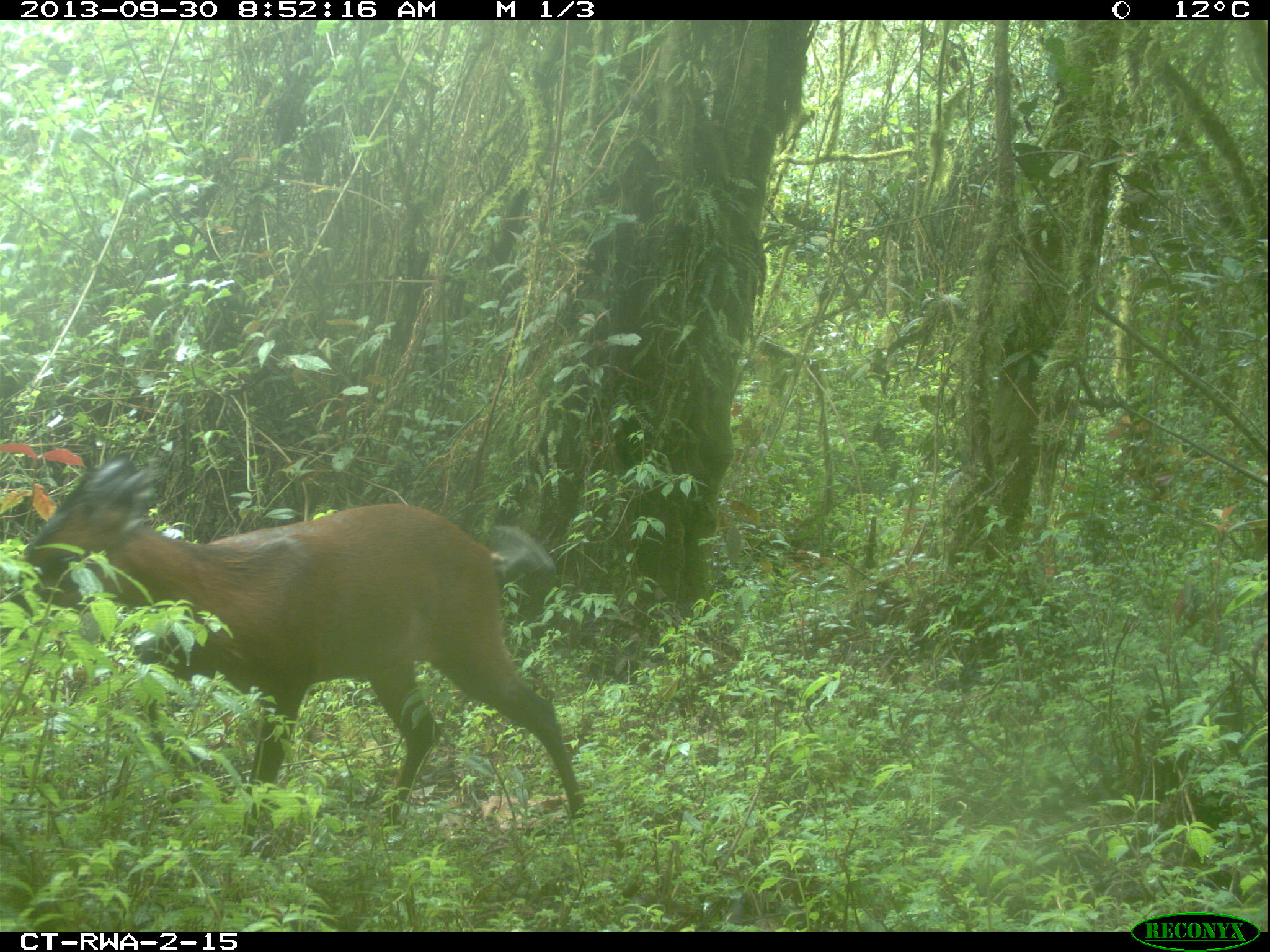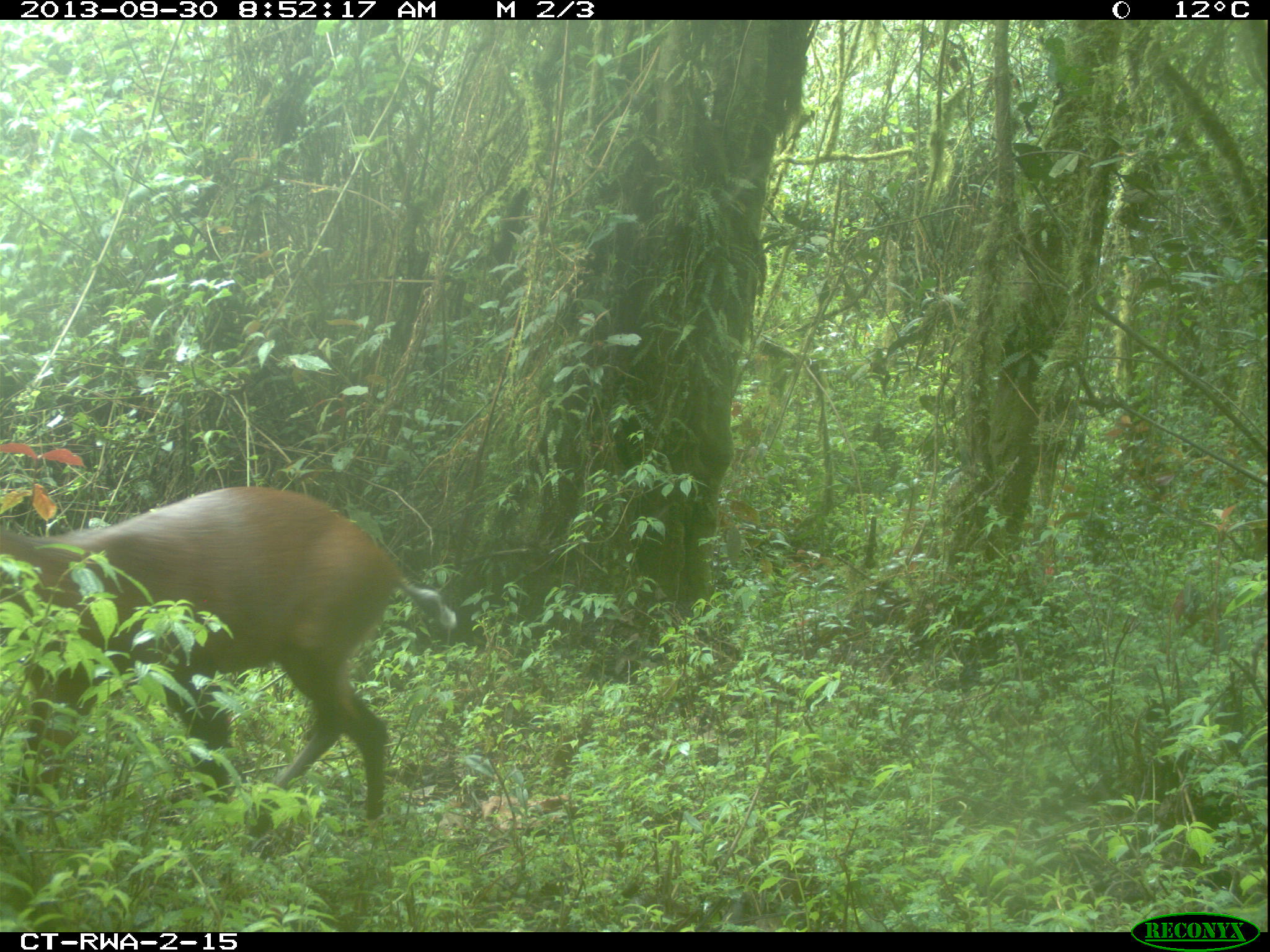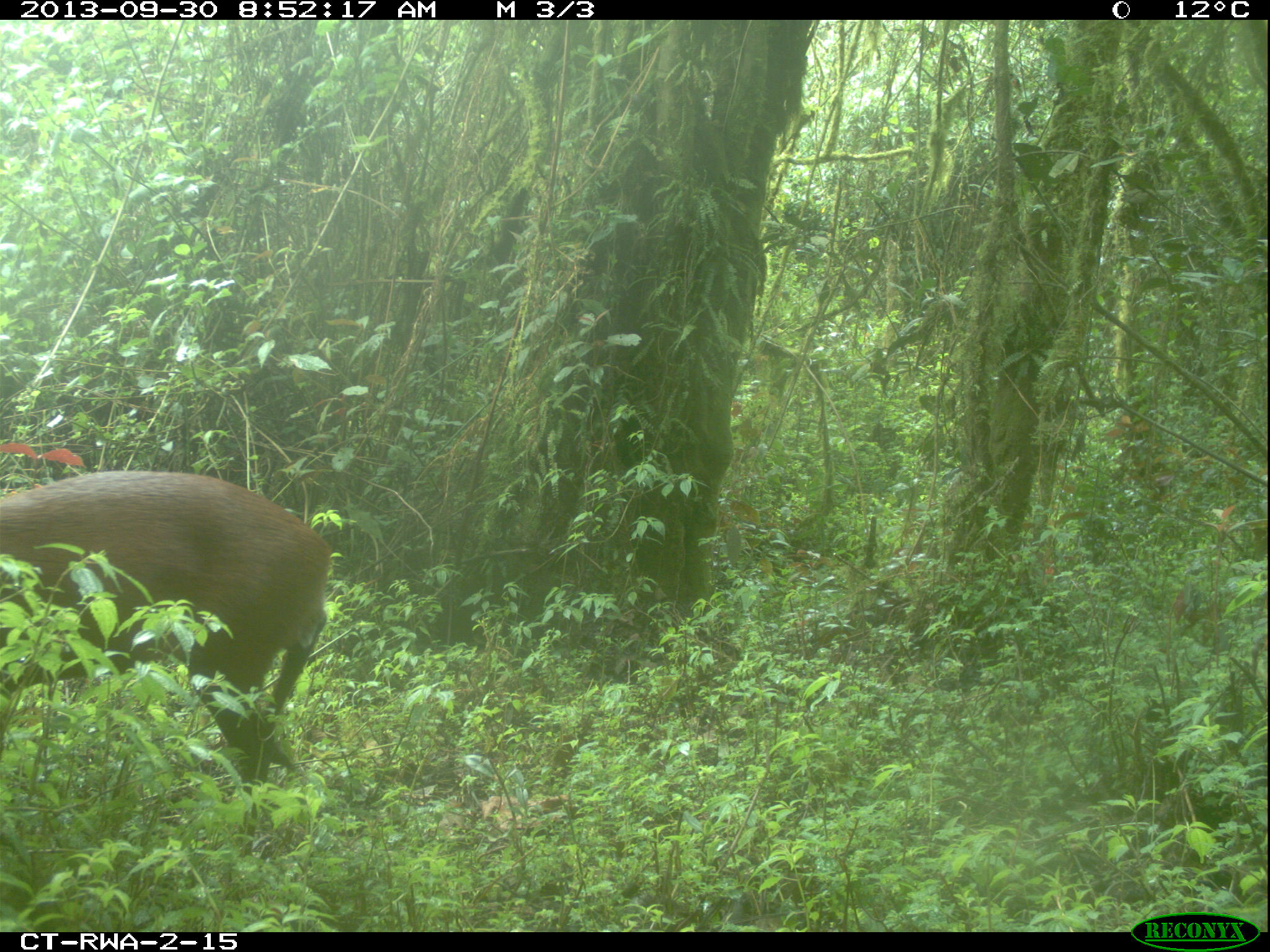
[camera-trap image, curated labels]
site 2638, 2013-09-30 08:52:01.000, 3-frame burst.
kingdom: Animalia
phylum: Chordata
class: Mammalia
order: Artiodactyla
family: Bovidae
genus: Cephalophus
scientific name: Cephalophus nigrifrons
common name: black-fronted duiker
Cephalophus nigrifrons (black-fronted duiker), count 1.